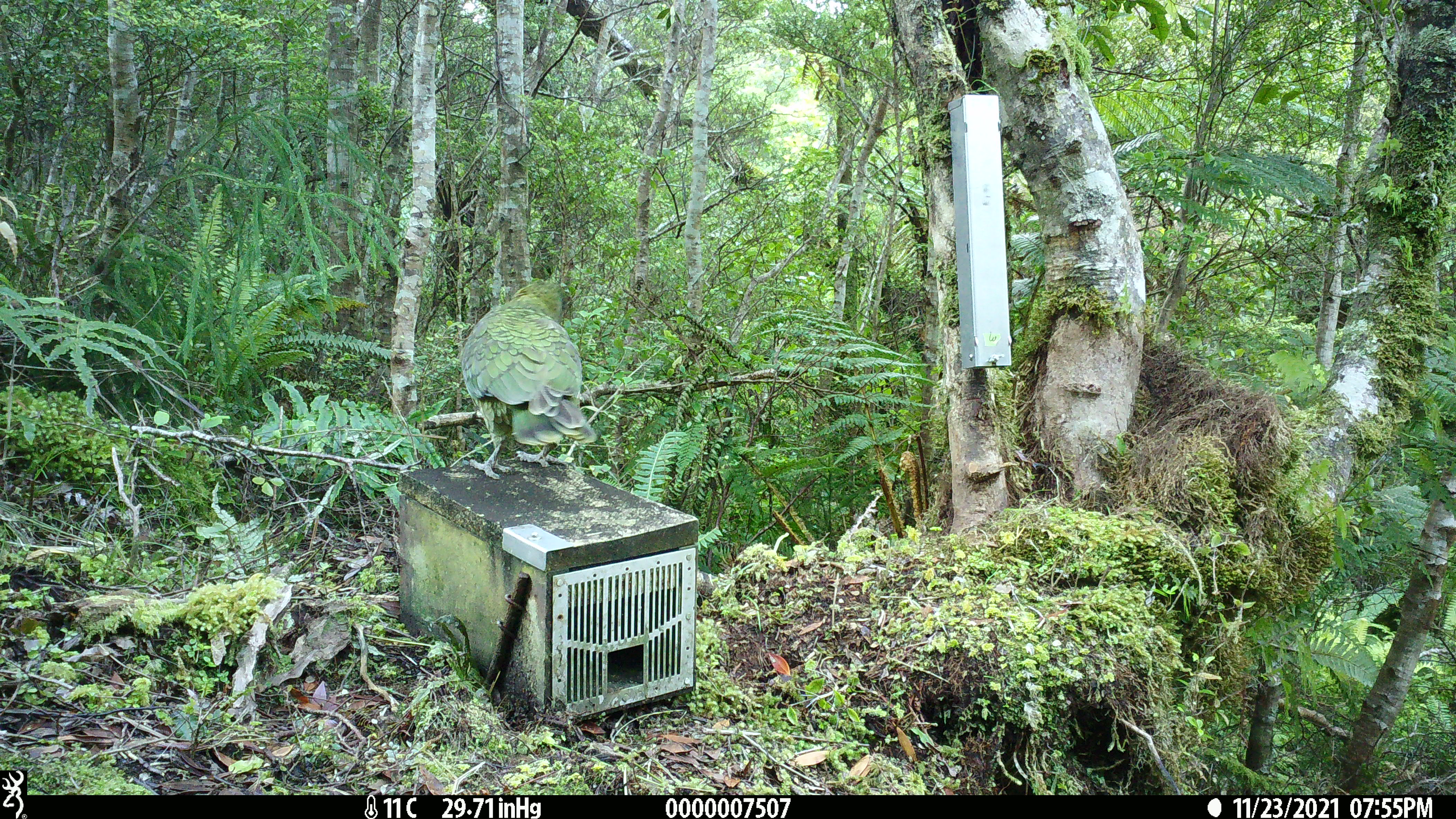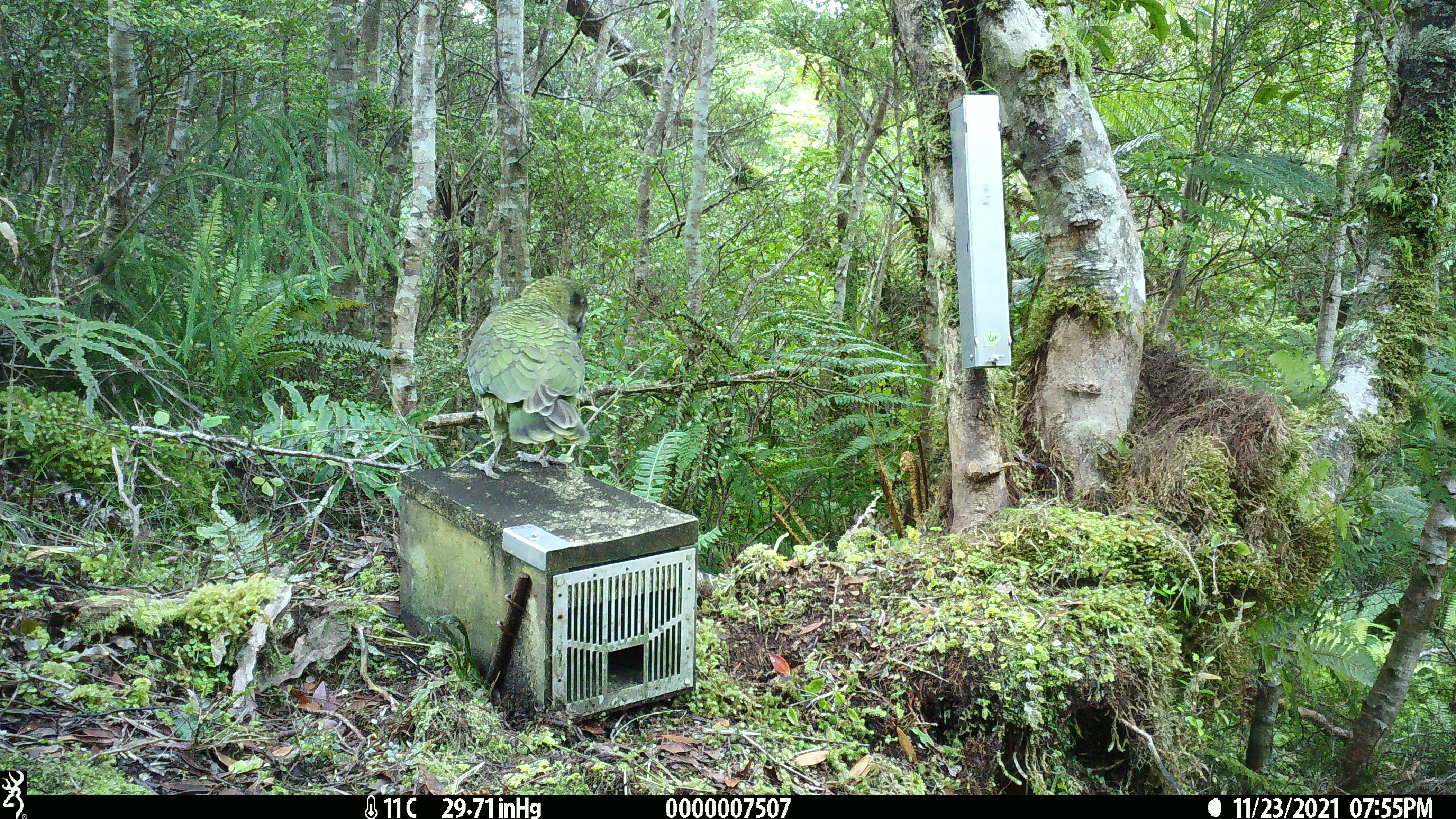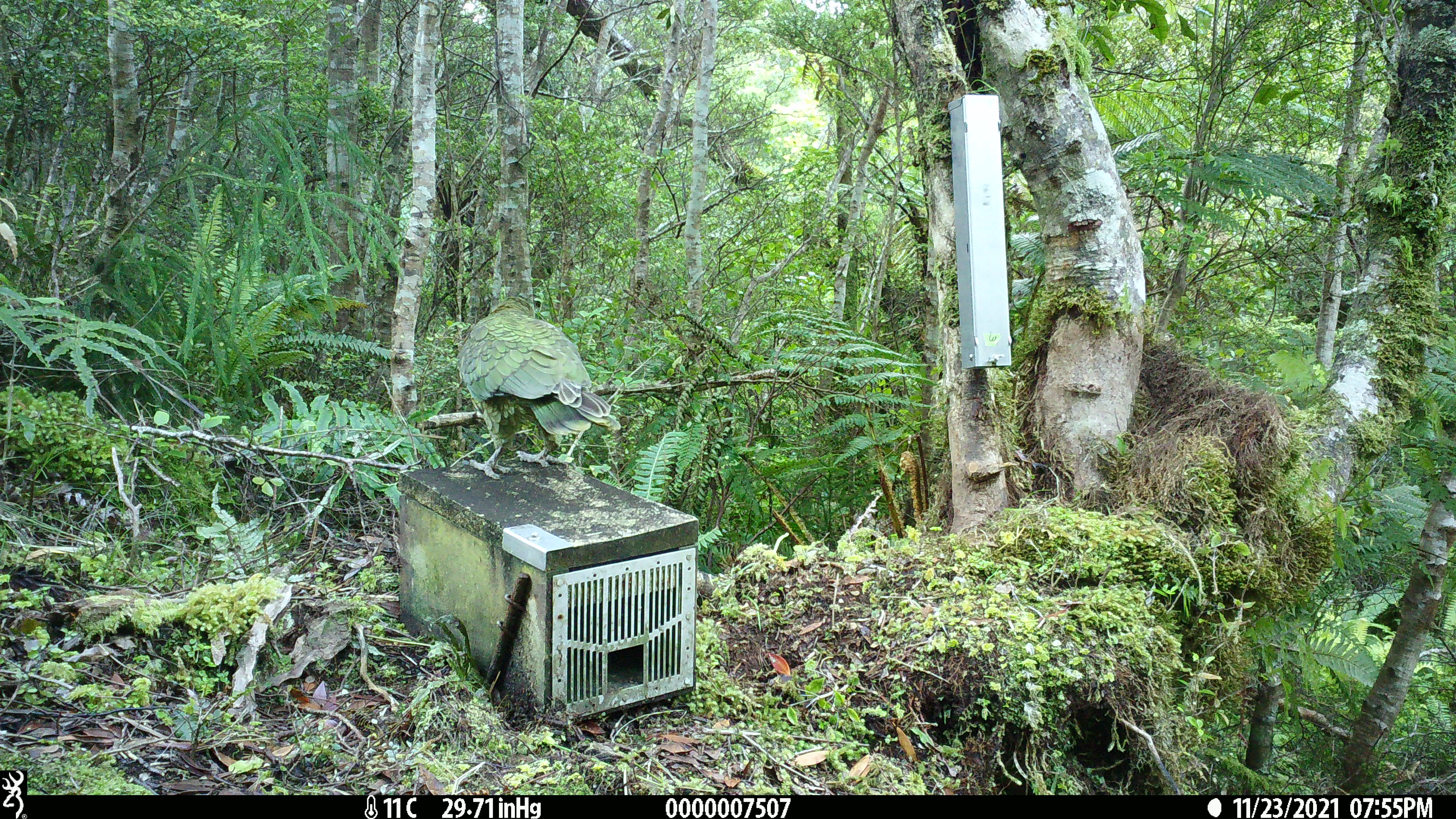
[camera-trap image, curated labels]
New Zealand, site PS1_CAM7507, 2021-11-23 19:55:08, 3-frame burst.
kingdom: Animalia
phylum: Chordata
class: Aves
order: Psittaciformes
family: Strigopidae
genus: Nestor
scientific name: Nestor notabilis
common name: kea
Kea (Nestor notabilis).